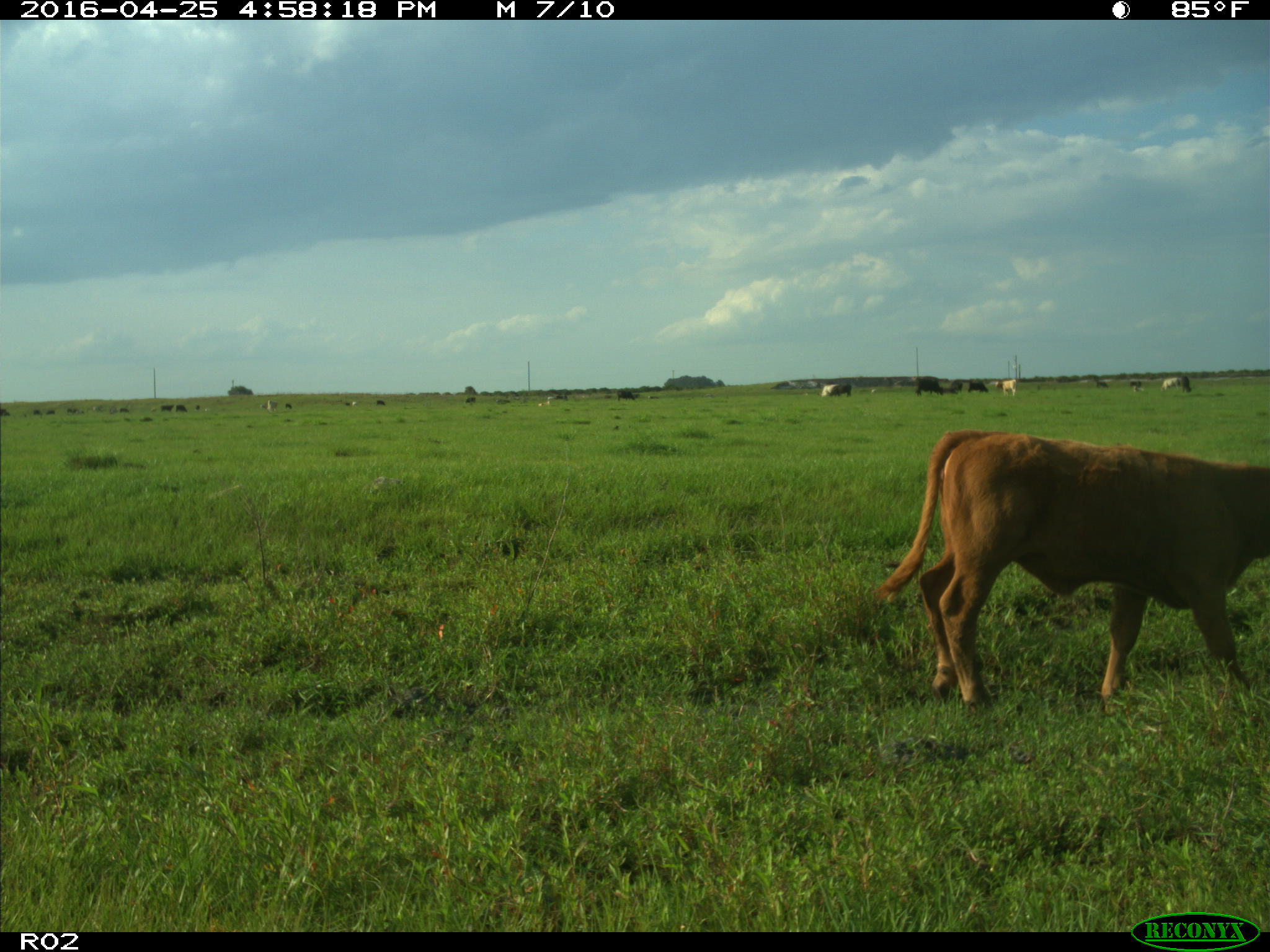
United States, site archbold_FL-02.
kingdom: Animalia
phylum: Chordata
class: Mammalia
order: Artiodactyla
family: Bovidae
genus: Bos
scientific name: Bos taurus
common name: domestic cow